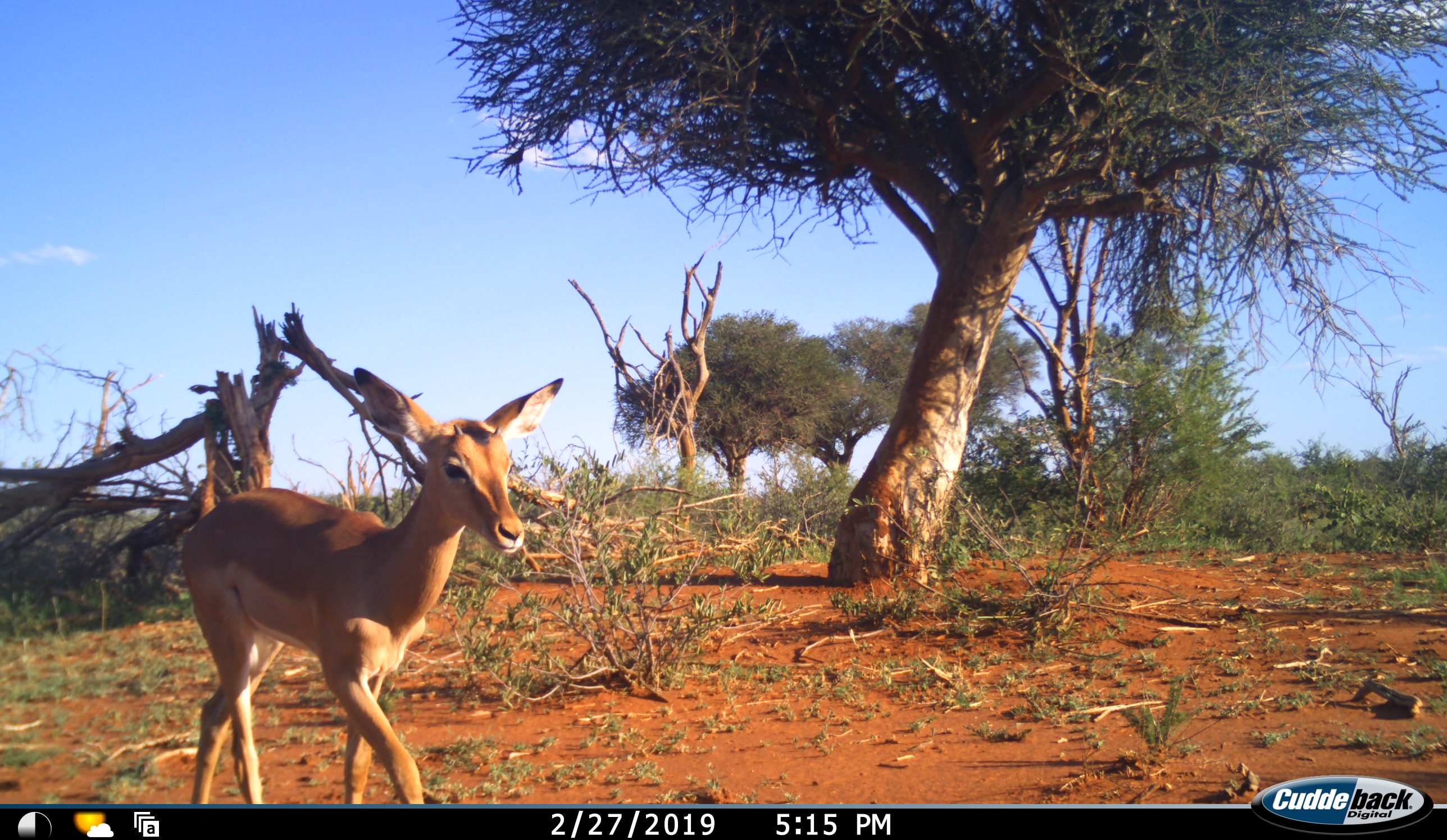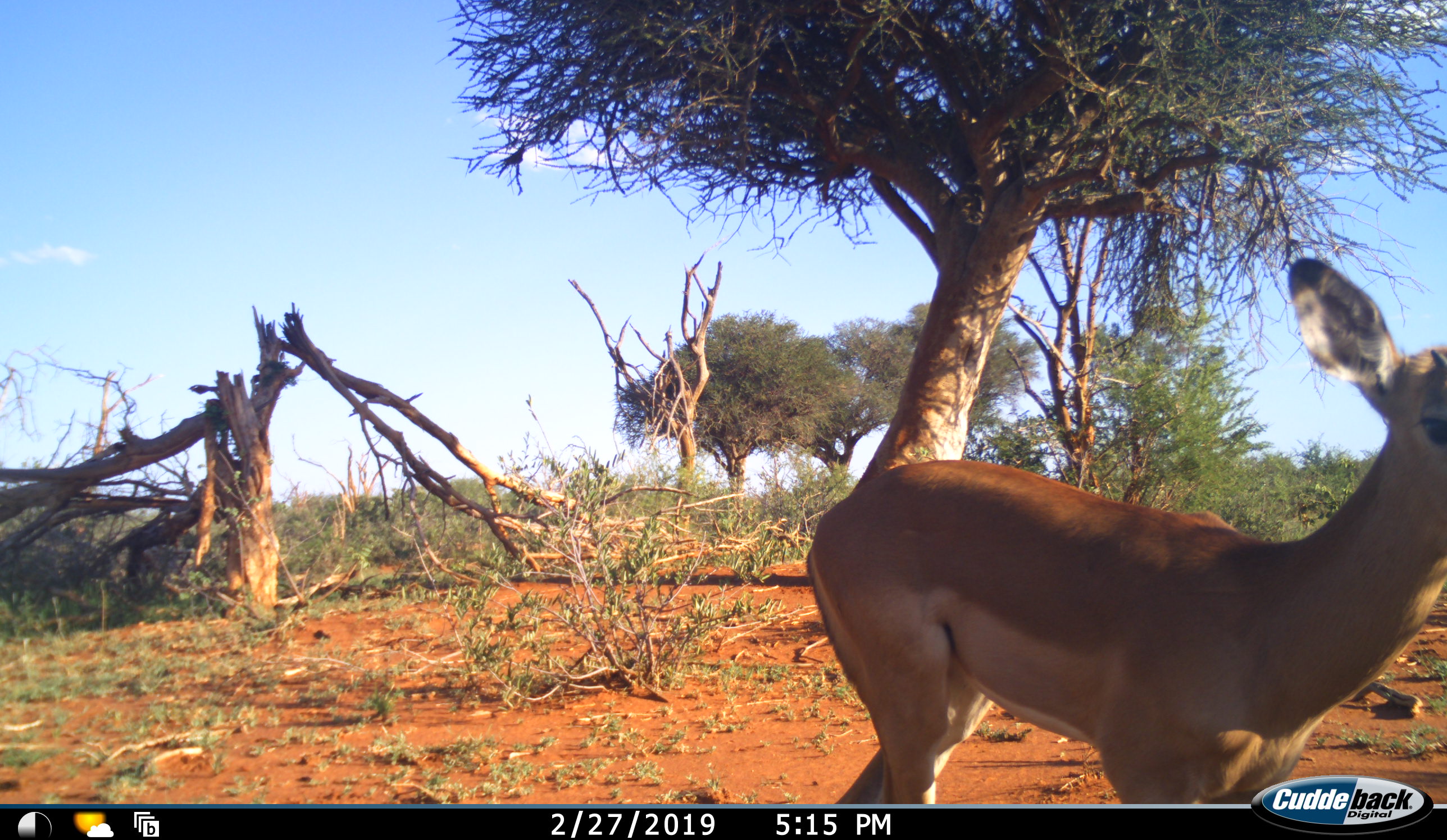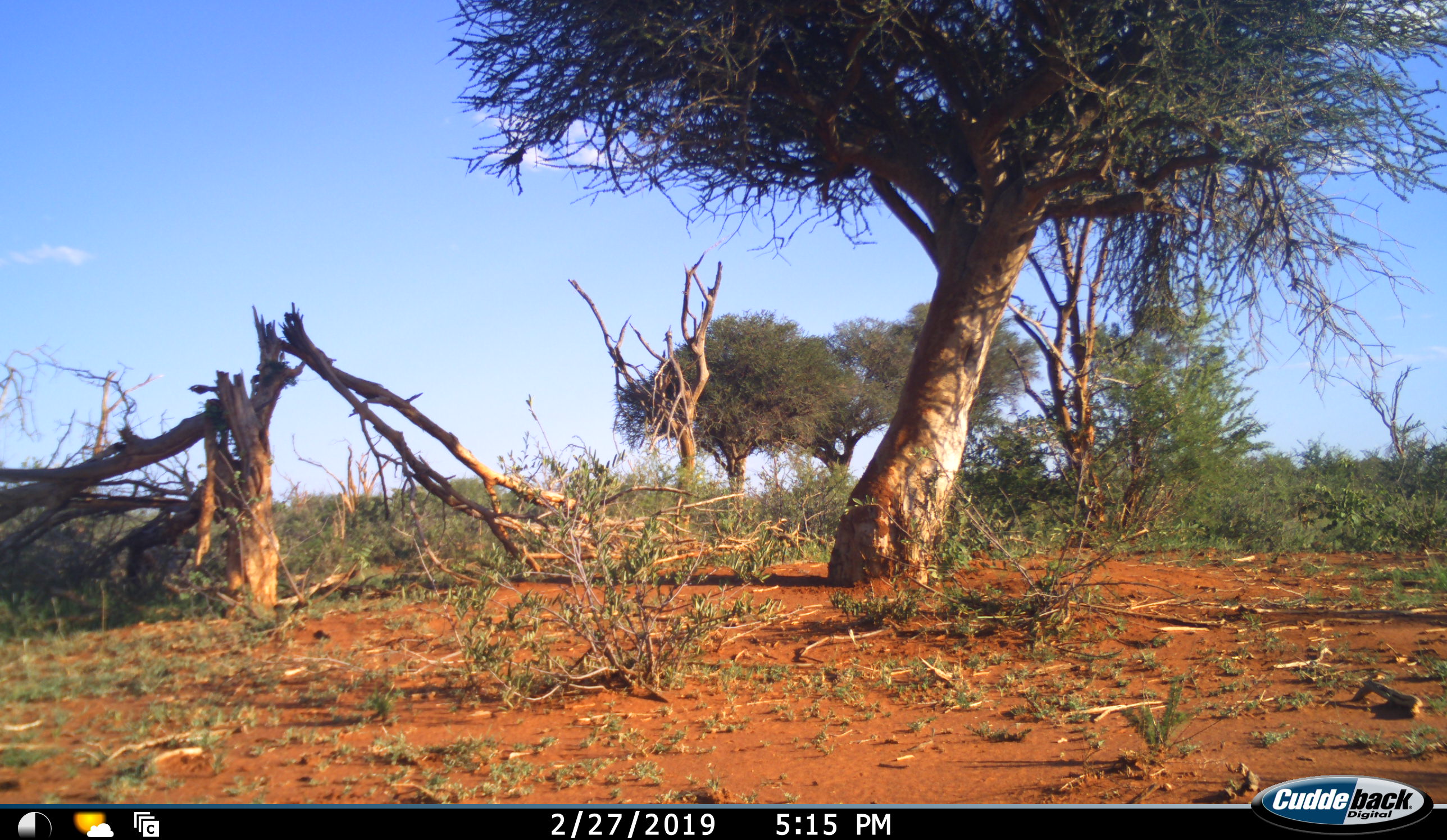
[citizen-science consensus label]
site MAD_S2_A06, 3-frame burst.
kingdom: Animalia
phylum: Chordata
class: Mammalia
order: Artiodactyla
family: Bovidae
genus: Aepyceros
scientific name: Aepyceros melampus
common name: impala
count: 1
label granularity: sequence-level